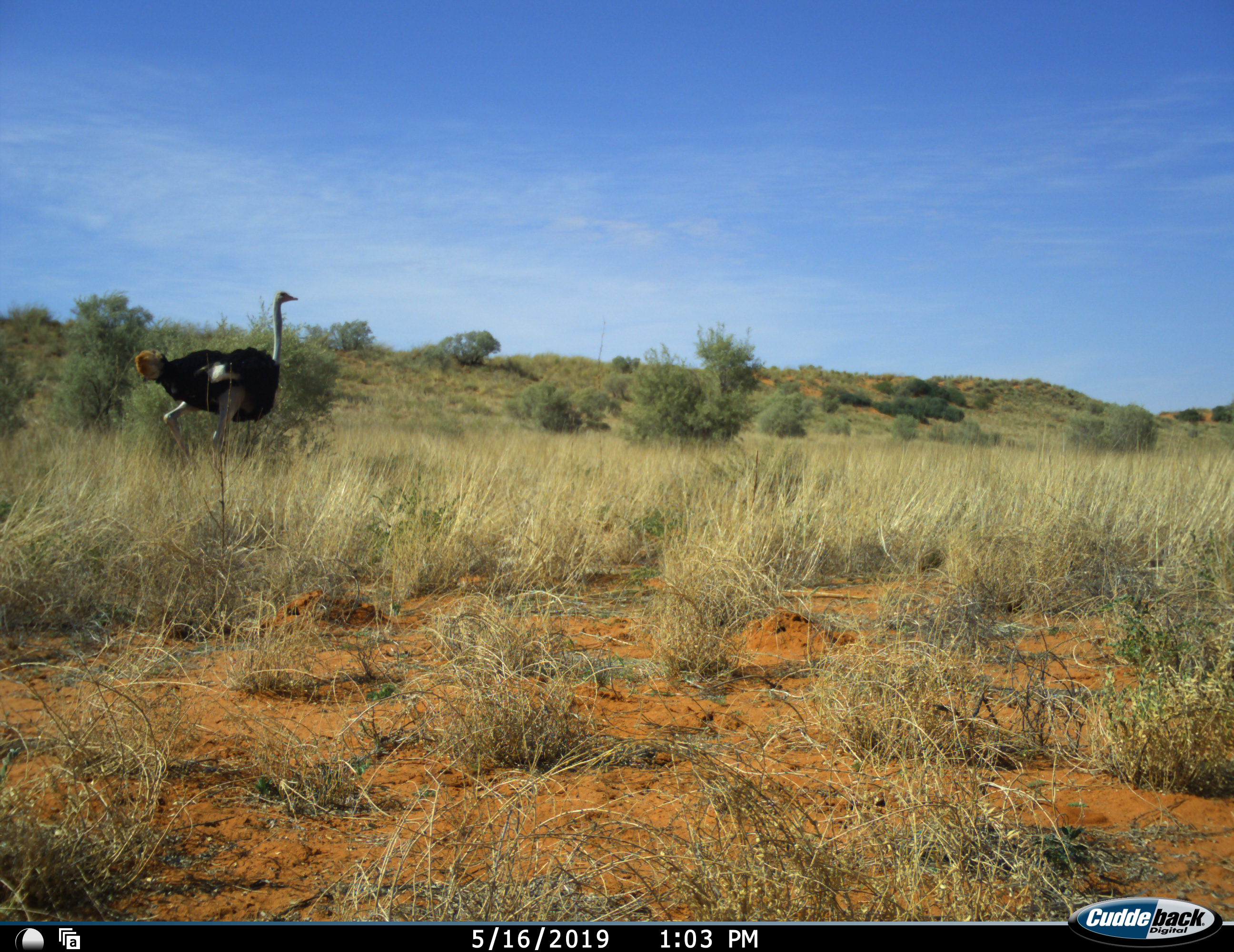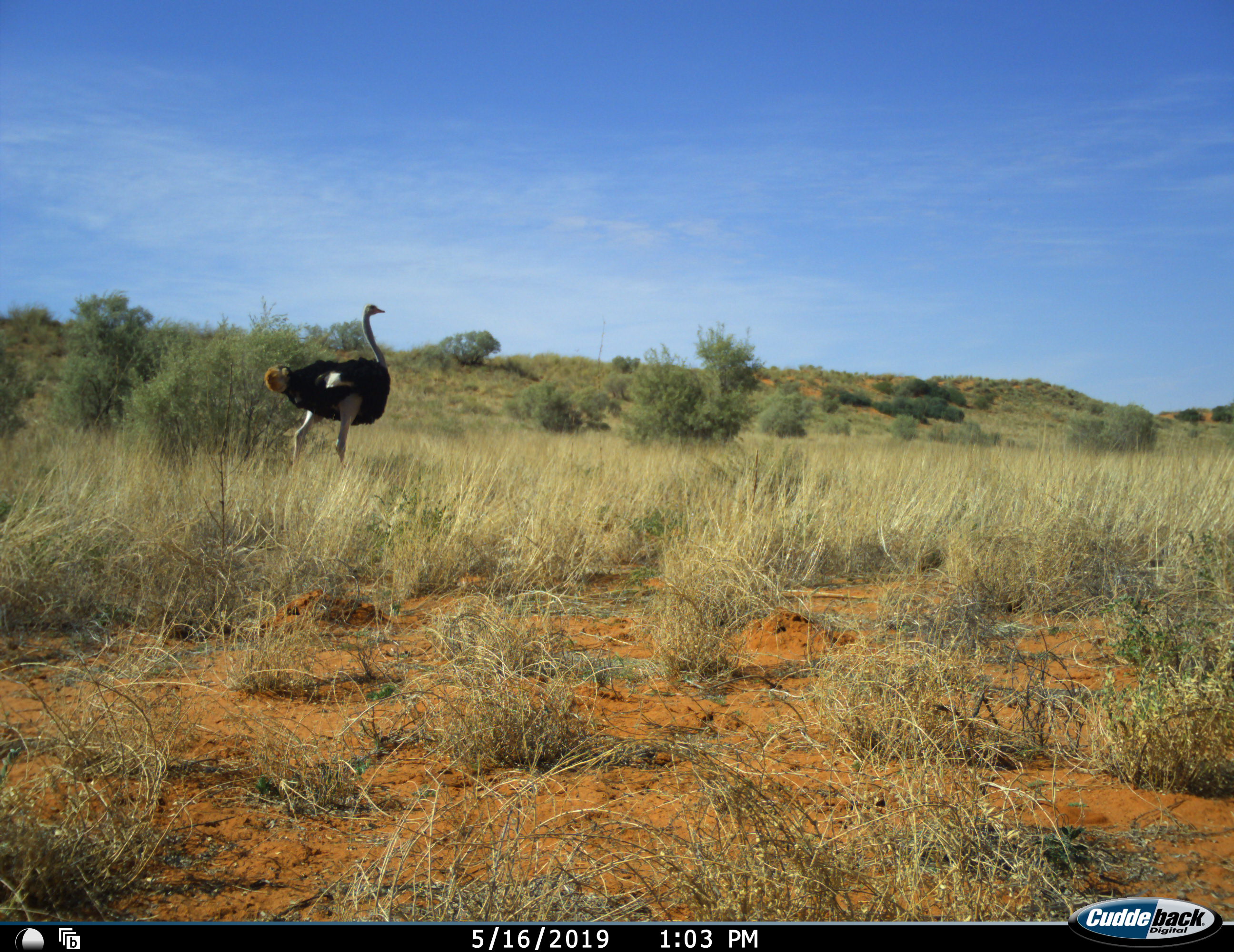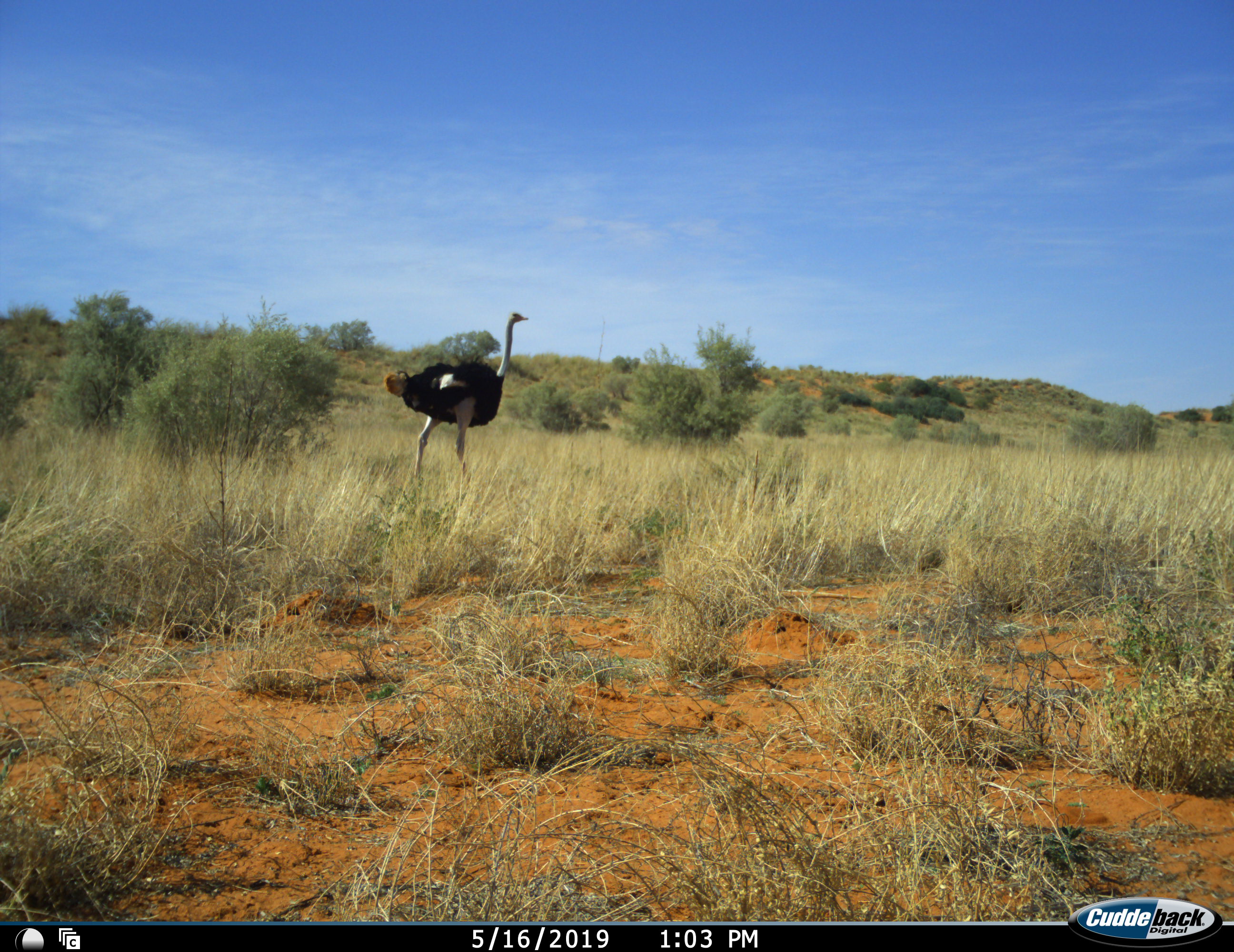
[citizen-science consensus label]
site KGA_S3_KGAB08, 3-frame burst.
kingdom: Animalia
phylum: Chordata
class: Aves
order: Struthioniformes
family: Struthionidae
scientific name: Struthionidae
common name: ostrich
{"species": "ostrich (Struthionidae)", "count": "1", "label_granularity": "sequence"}